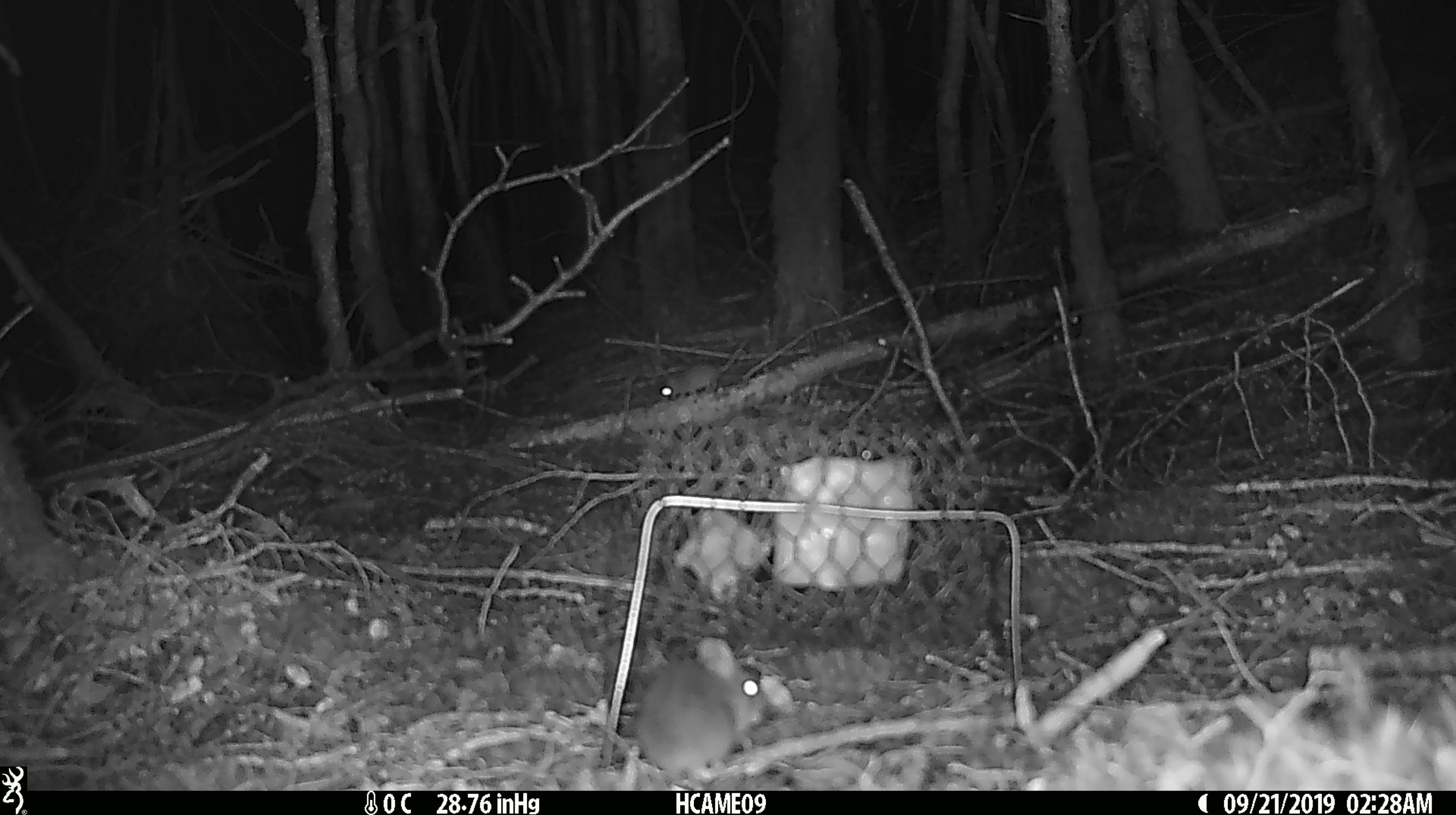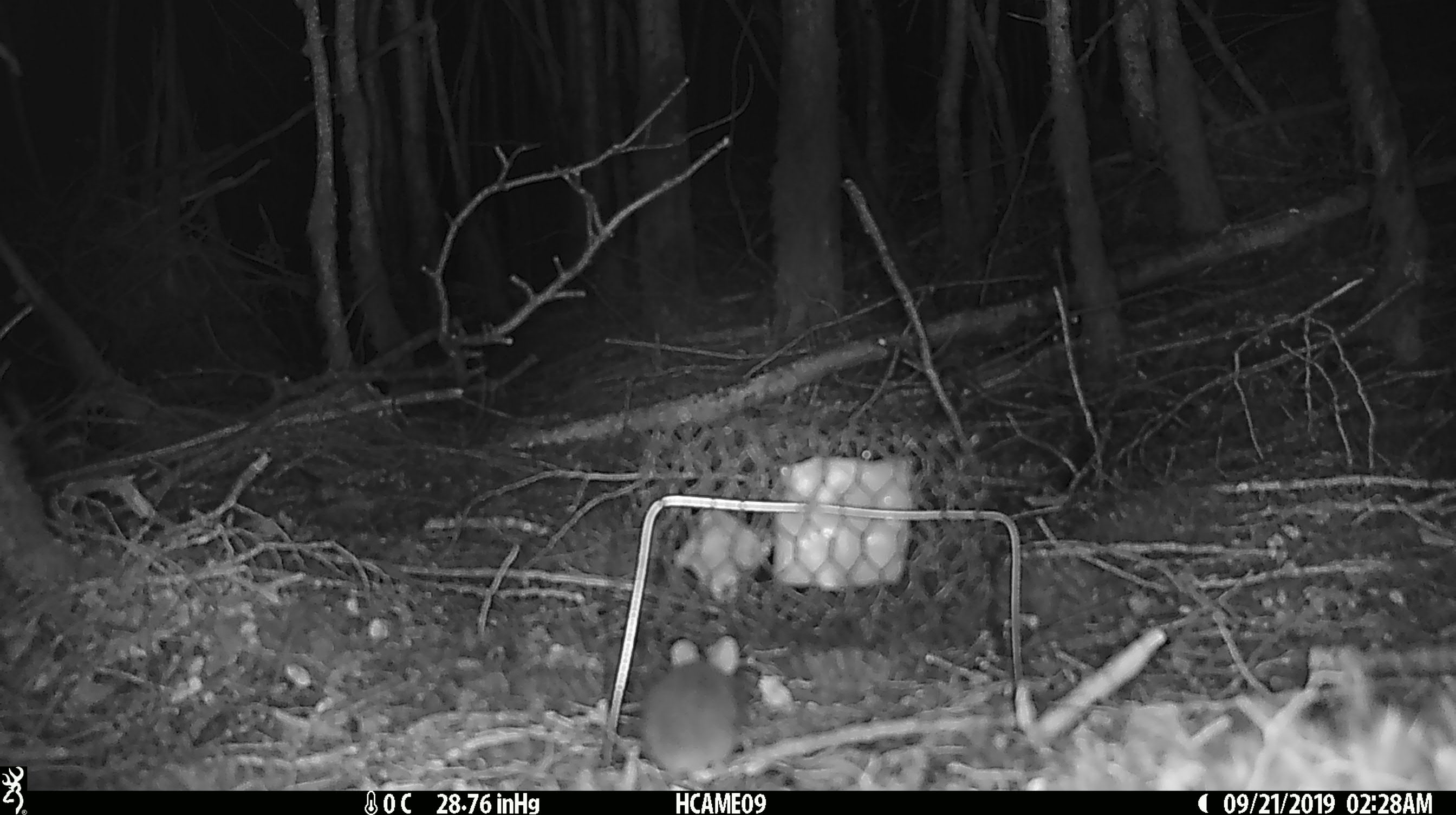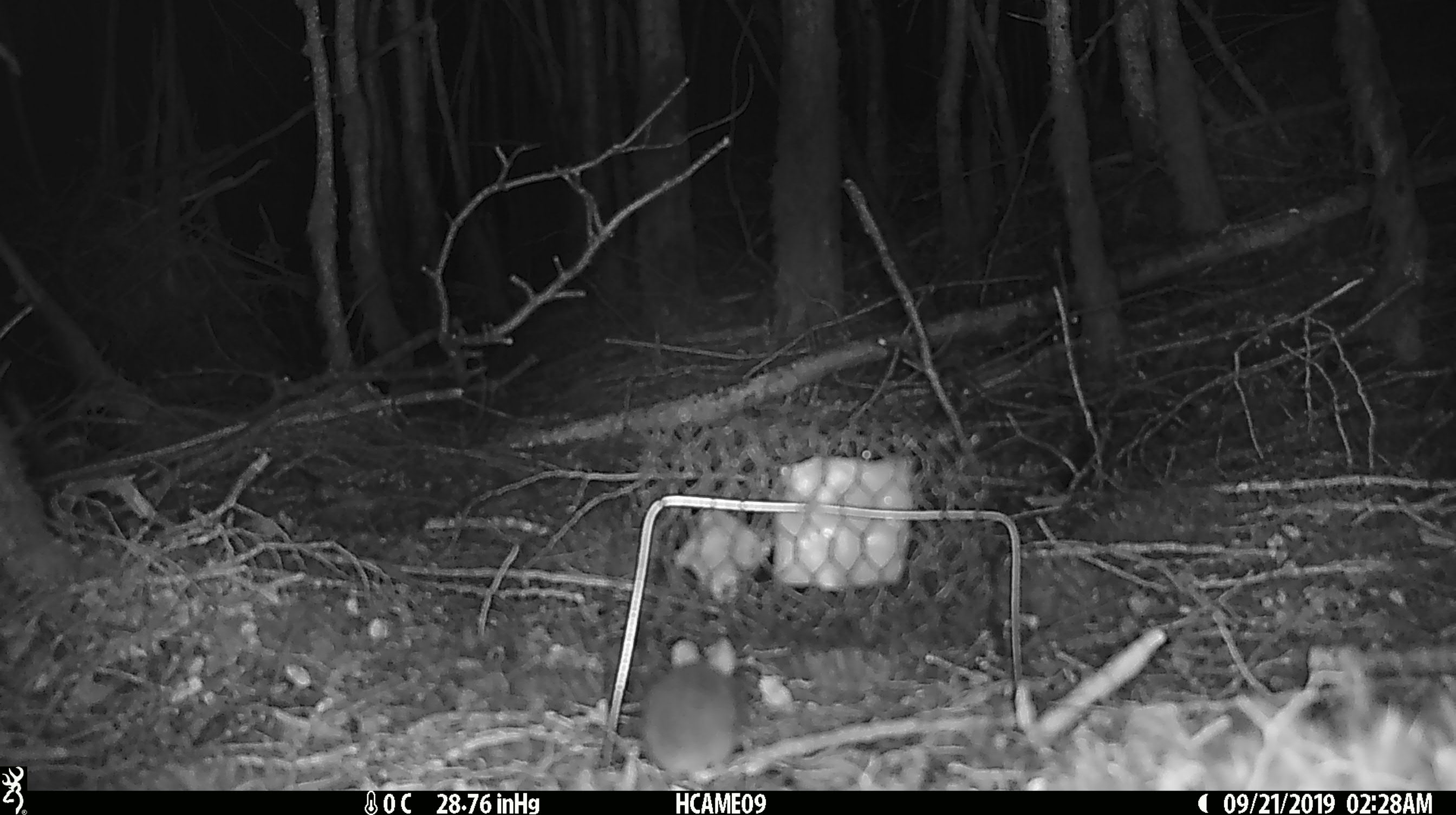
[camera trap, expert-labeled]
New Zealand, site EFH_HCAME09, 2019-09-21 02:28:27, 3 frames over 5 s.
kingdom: Animalia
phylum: Chordata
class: Mammalia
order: Rodentia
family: Muridae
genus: Mus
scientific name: Mus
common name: mouse